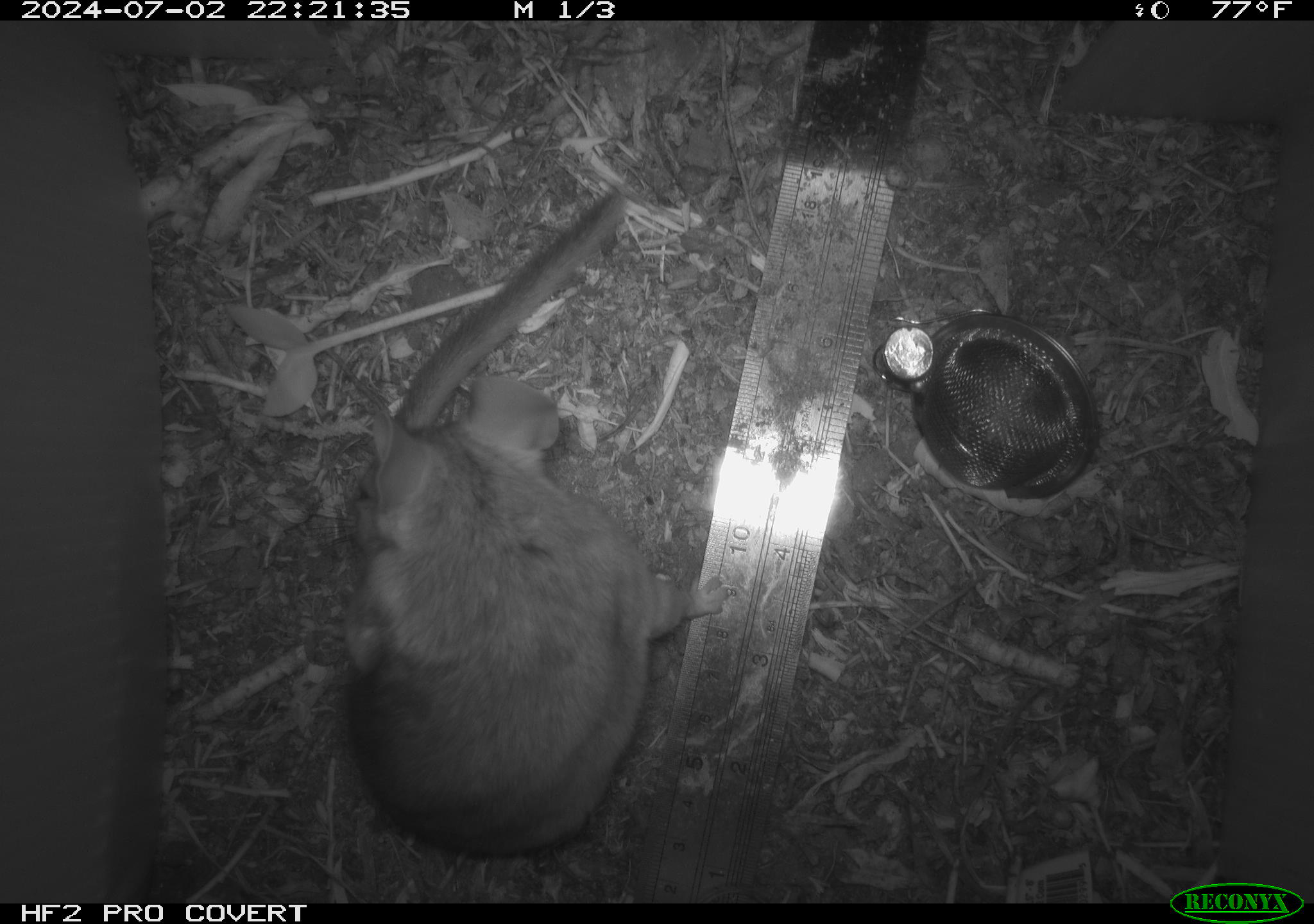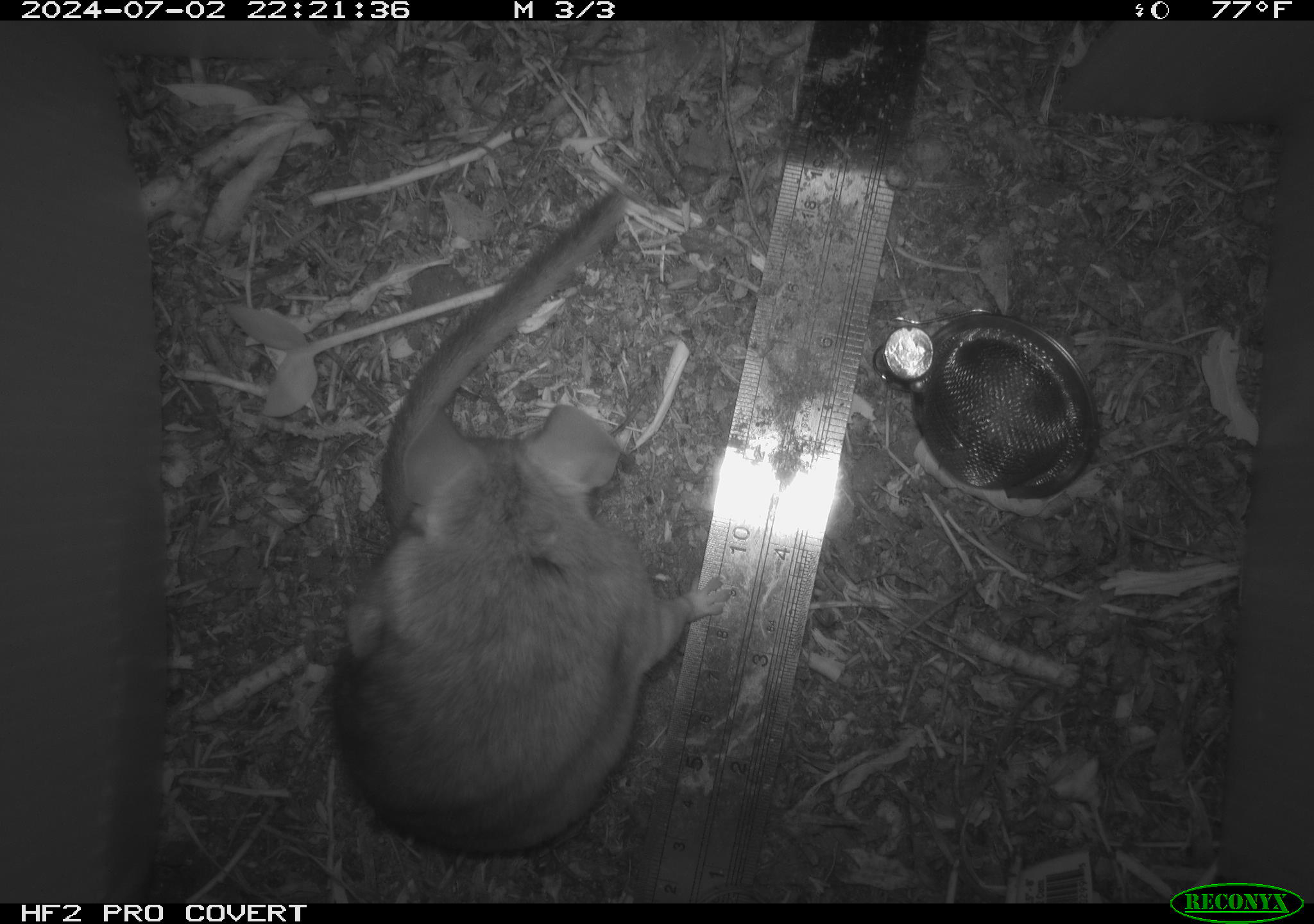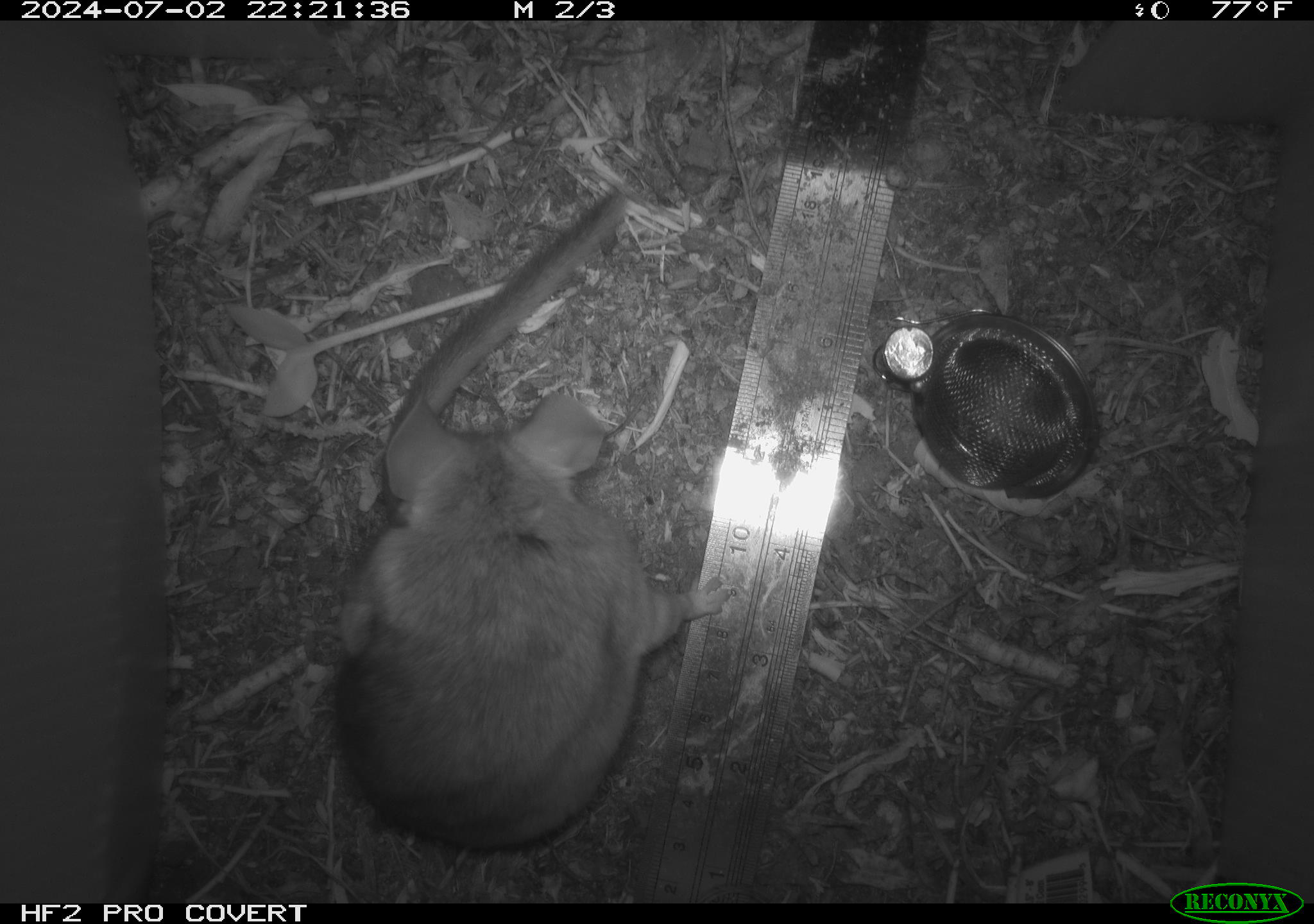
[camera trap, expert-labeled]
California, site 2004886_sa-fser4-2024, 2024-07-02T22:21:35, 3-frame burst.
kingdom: Animalia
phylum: Chordata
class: Mammalia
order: Rodentia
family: Sciuridae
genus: Neotamias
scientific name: Neotamias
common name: western chipmunks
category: neotamias species